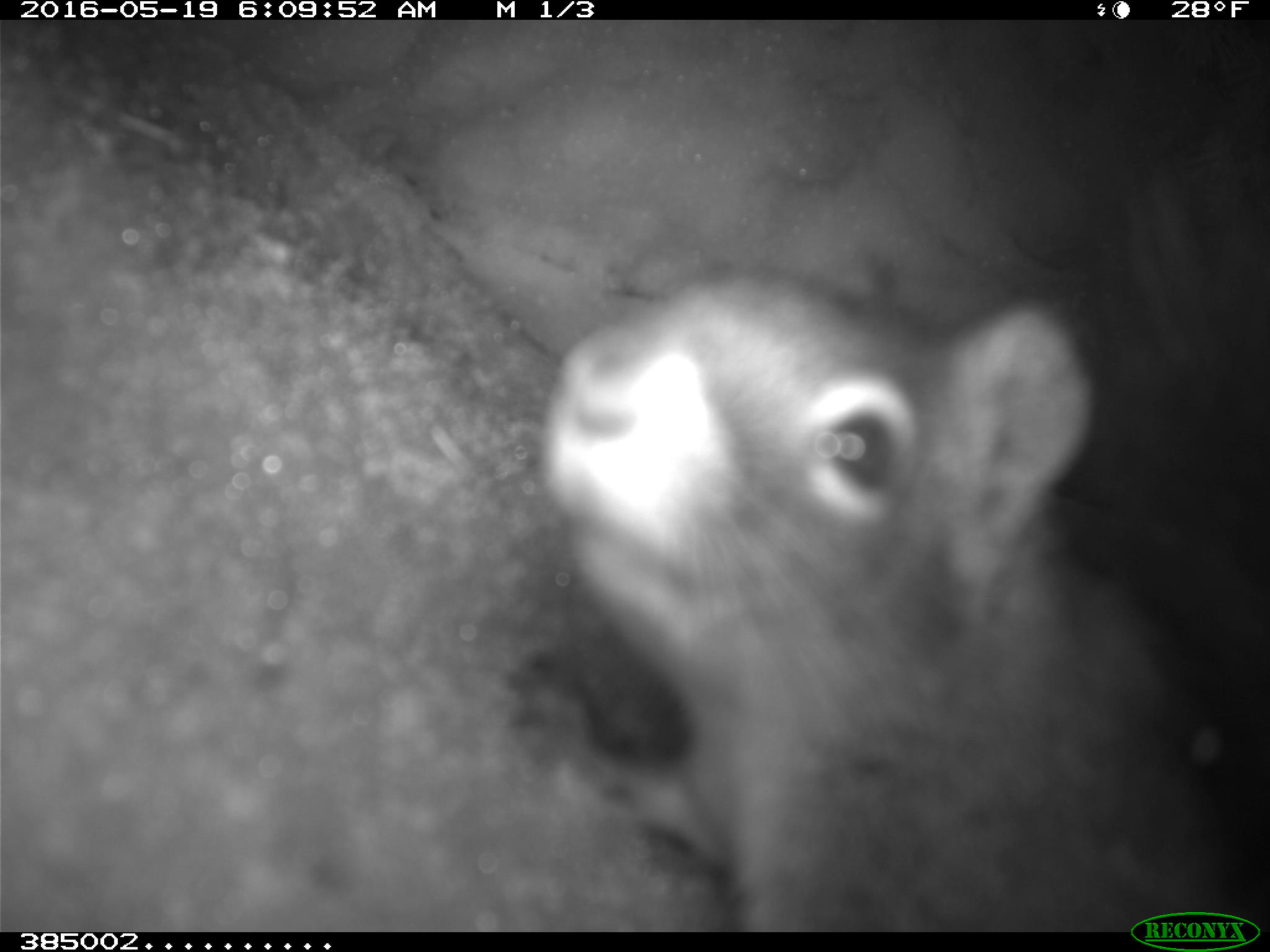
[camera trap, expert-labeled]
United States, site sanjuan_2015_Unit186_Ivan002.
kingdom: Animalia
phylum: Chordata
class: Mammalia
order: Rodentia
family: Sciuridae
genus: Tamiasciurus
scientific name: Tamiasciurus hudsonicus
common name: american red squirrel